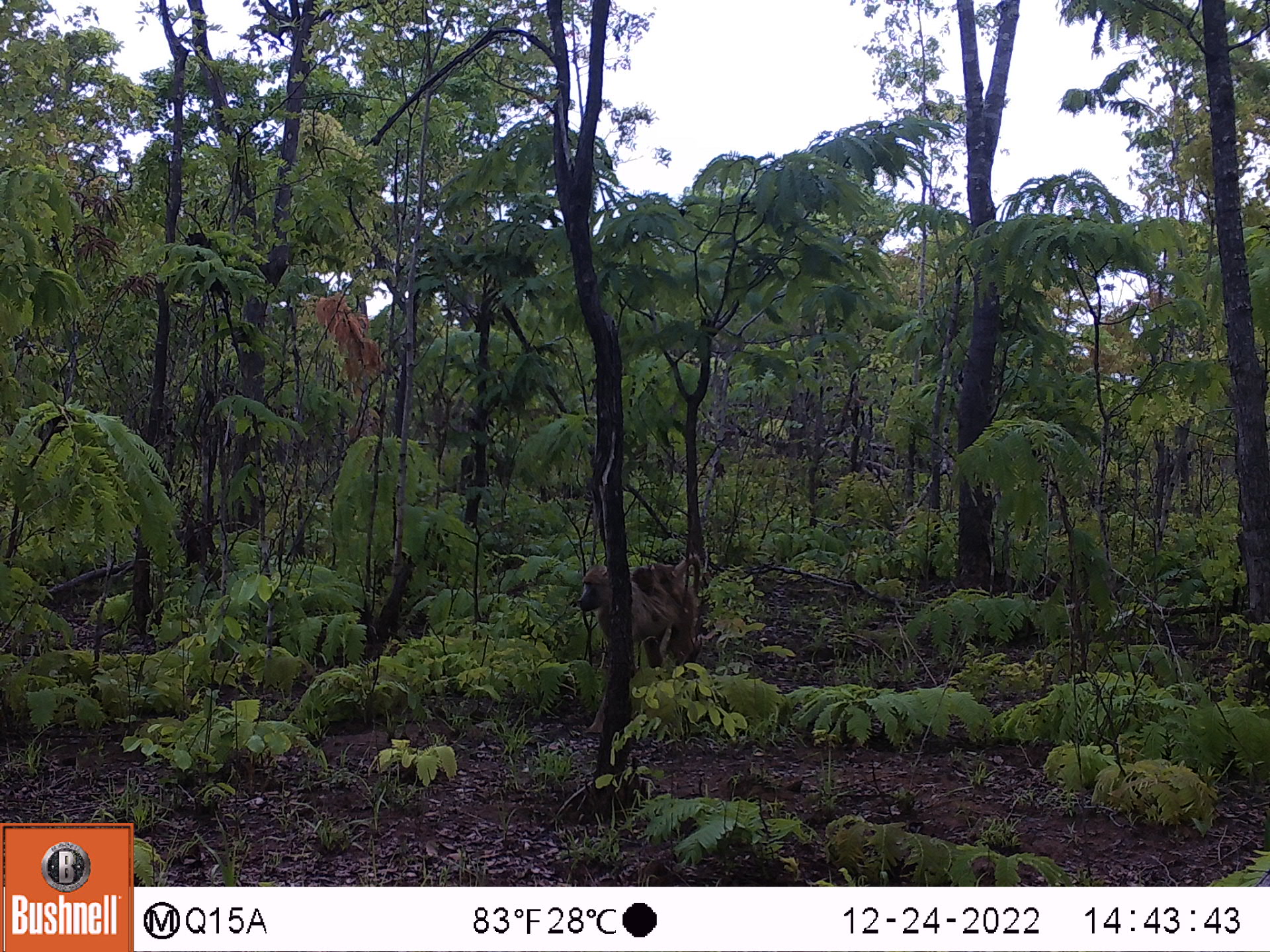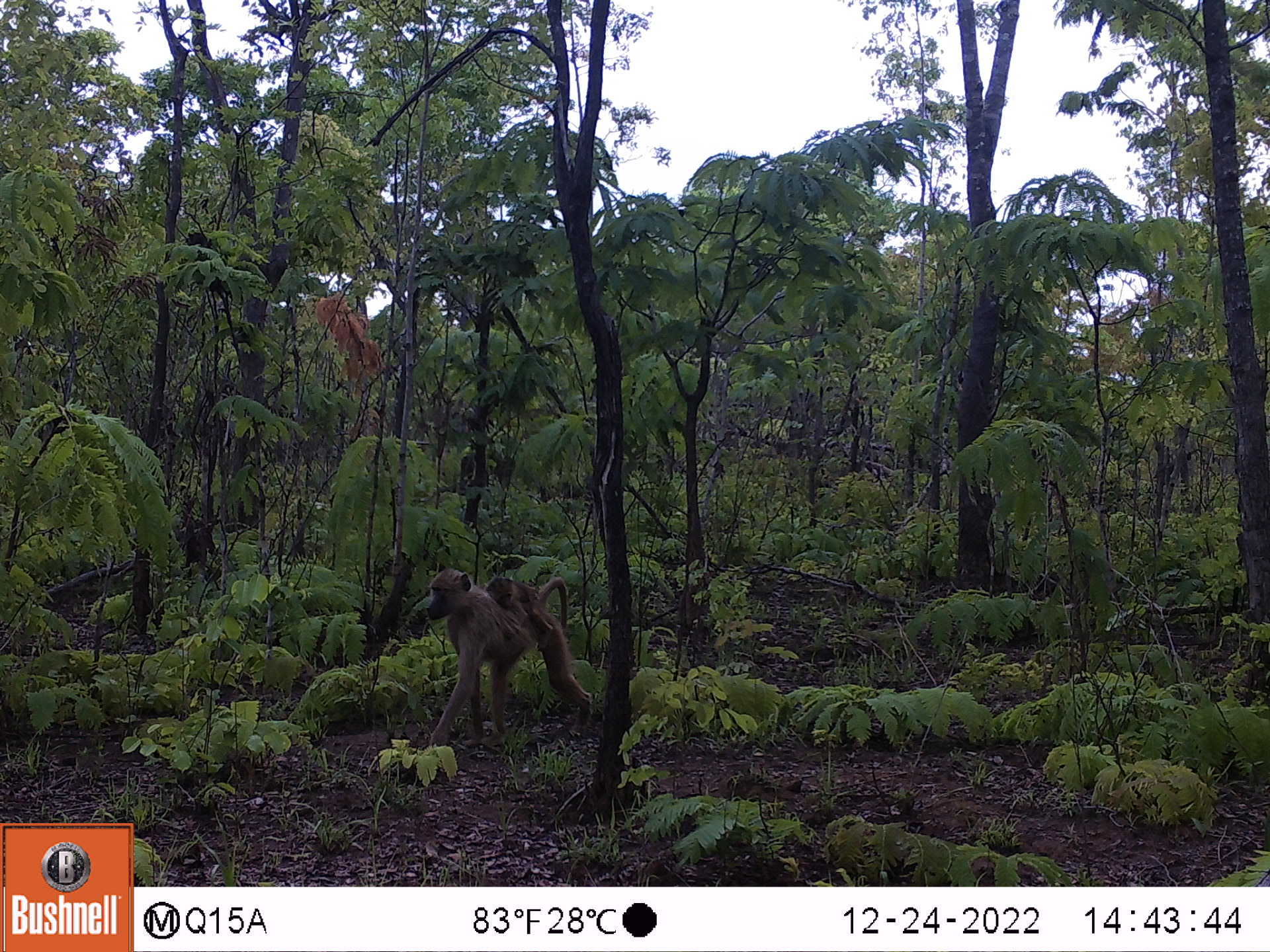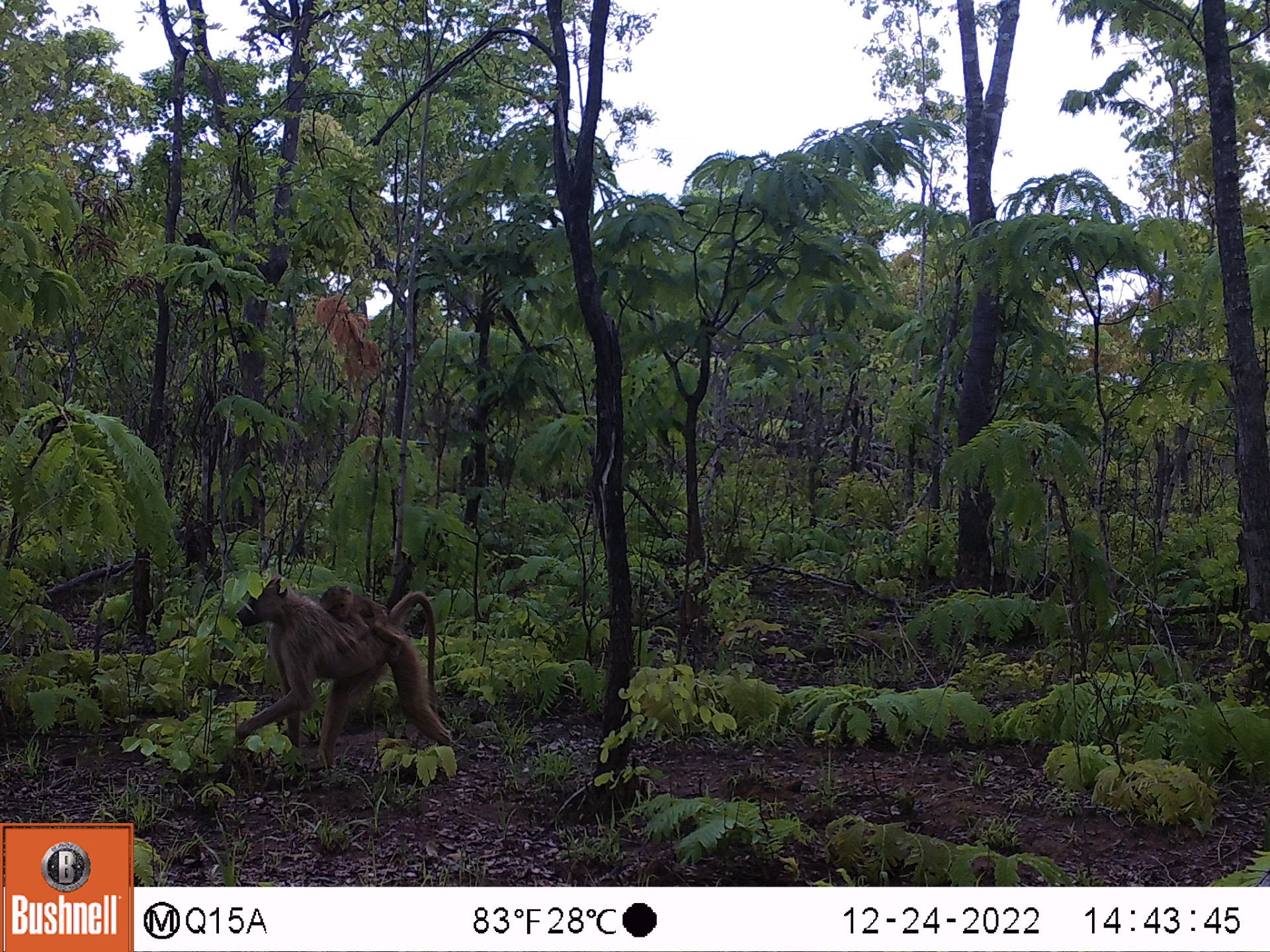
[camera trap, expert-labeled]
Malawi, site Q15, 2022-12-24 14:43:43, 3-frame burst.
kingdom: Animalia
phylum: Chordata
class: Mammalia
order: Primates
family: Cercopithecidae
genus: Papio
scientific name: Papio cynocephalus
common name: yellow baboon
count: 1